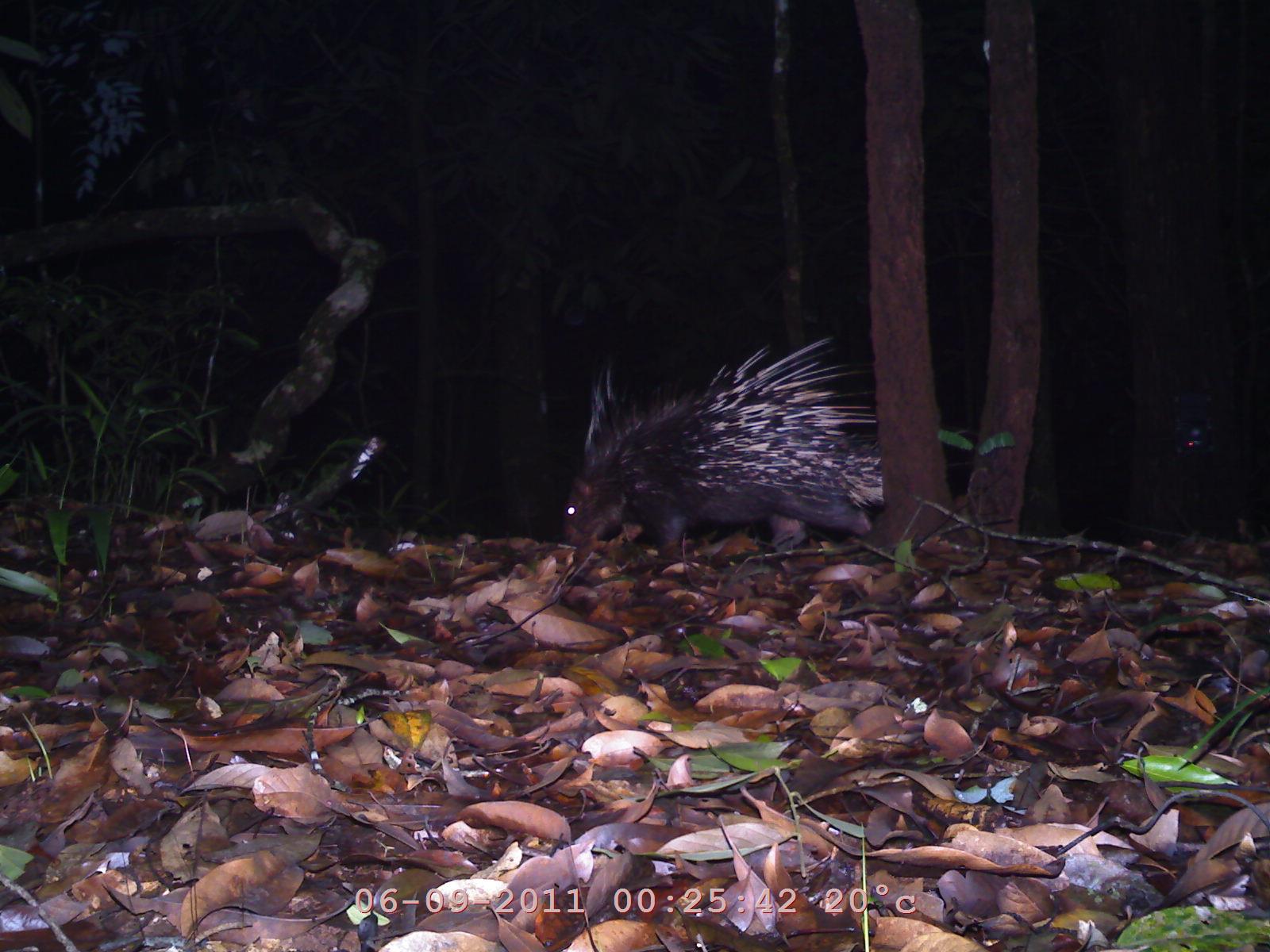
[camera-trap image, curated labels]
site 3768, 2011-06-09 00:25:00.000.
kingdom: Animalia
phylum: Chordata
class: Mammalia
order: Rodentia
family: Hystricidae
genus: Hystrix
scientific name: Hystrix brachyura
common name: east asian porcupine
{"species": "Hystrix brachyura (east asian porcupine)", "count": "1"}